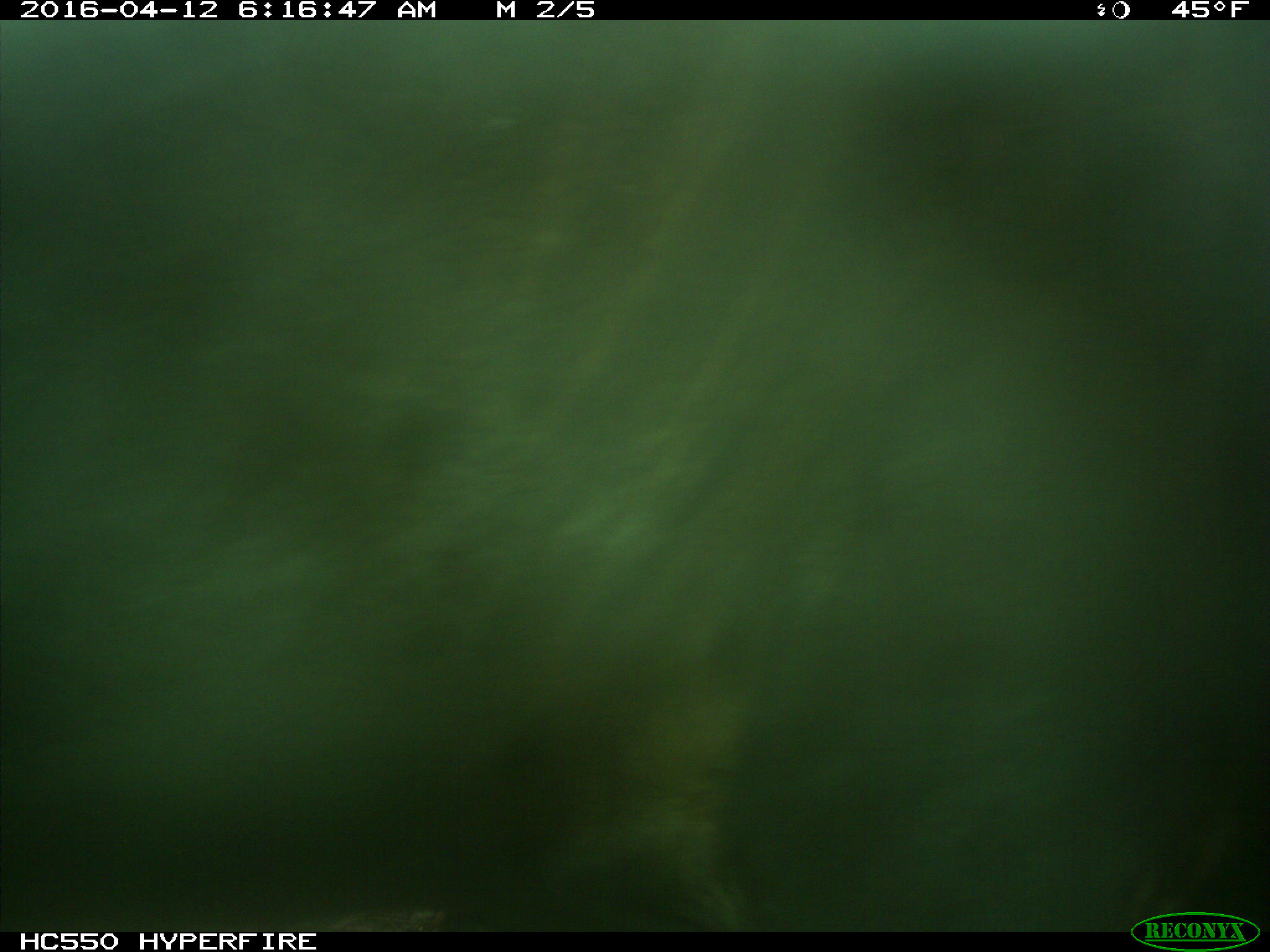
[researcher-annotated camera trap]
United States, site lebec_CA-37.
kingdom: Animalia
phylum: Chordata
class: Mammalia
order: Artiodactyla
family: Bovidae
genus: Bos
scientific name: Bos taurus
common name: domestic cow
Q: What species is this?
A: Bos taurus (domestic cow).